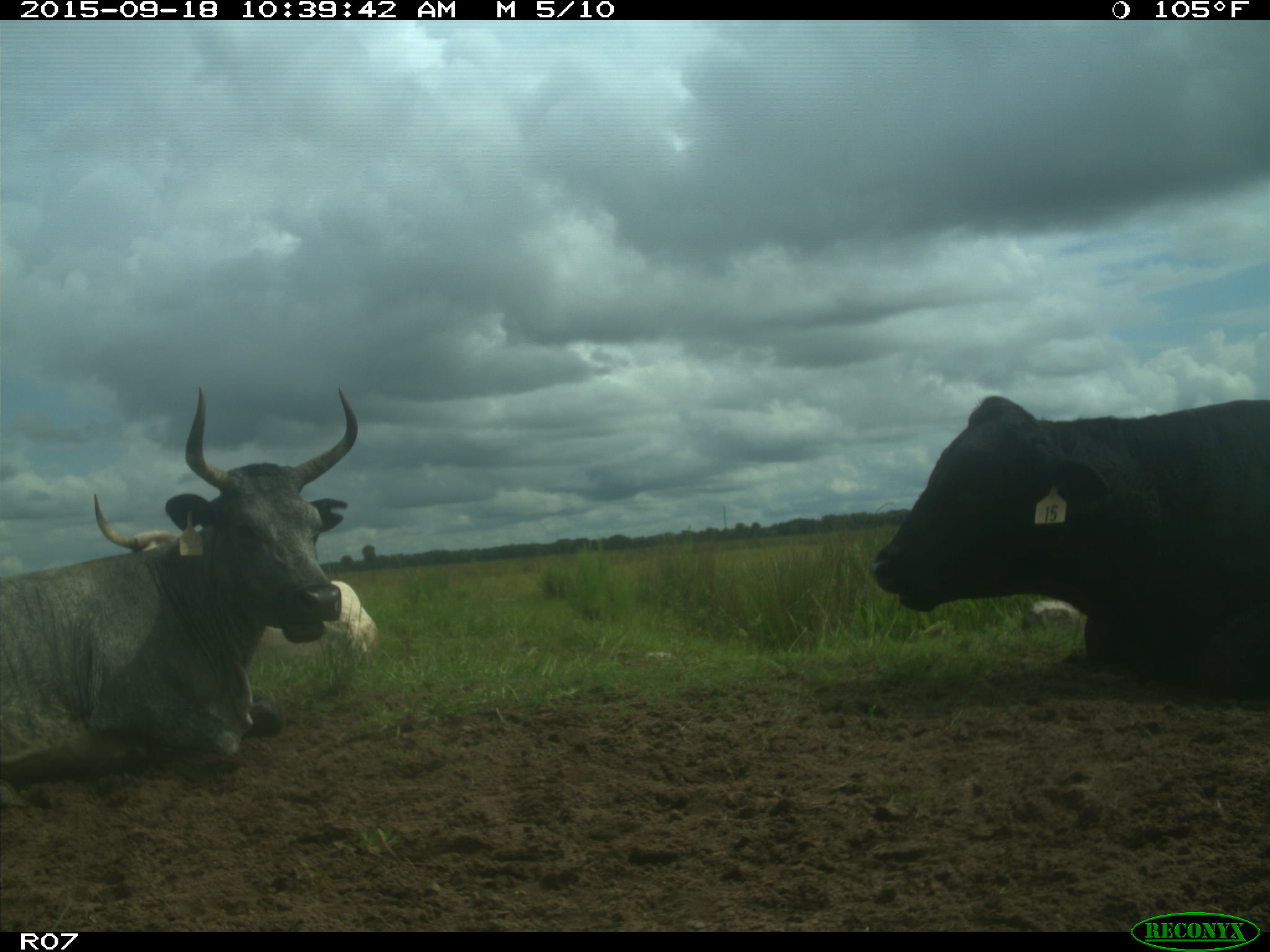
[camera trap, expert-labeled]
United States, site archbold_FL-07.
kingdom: Animalia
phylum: Chordata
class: Mammalia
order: Artiodactyla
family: Bovidae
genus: Bos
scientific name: Bos taurus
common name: domestic cow